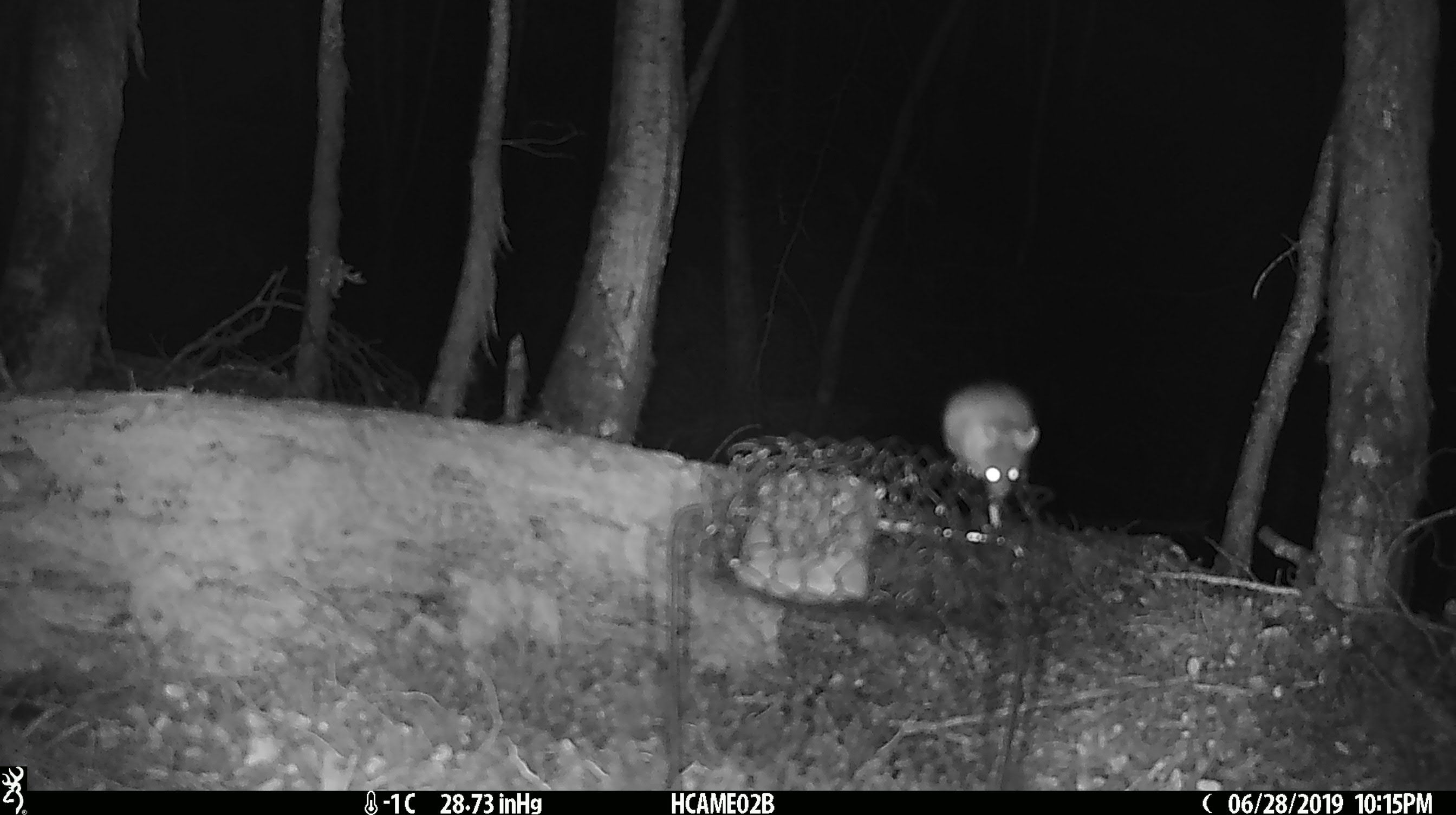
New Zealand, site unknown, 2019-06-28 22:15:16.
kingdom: Animalia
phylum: Chordata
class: Mammalia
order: Rodentia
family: Muridae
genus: Mus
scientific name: Mus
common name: mouse